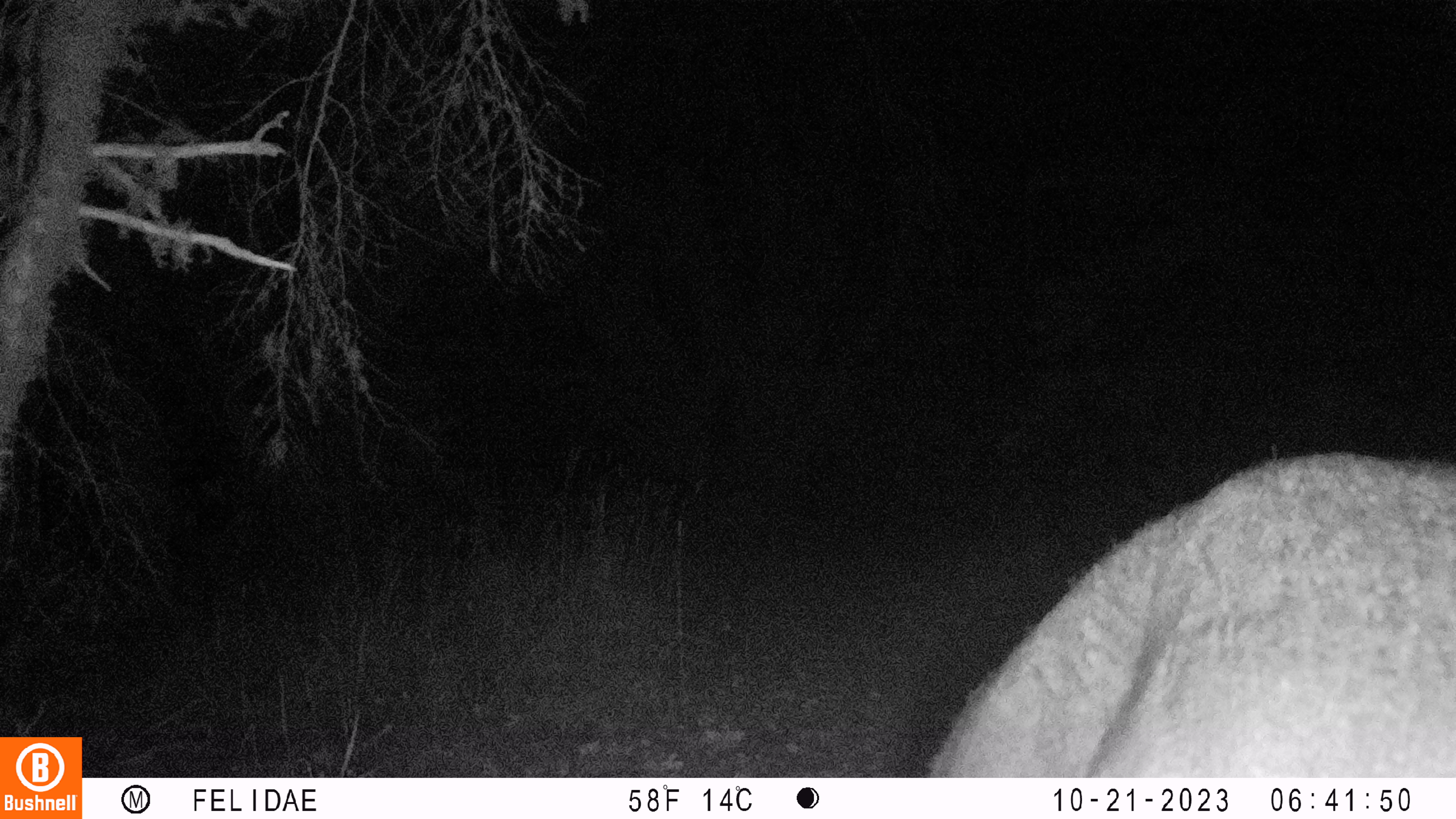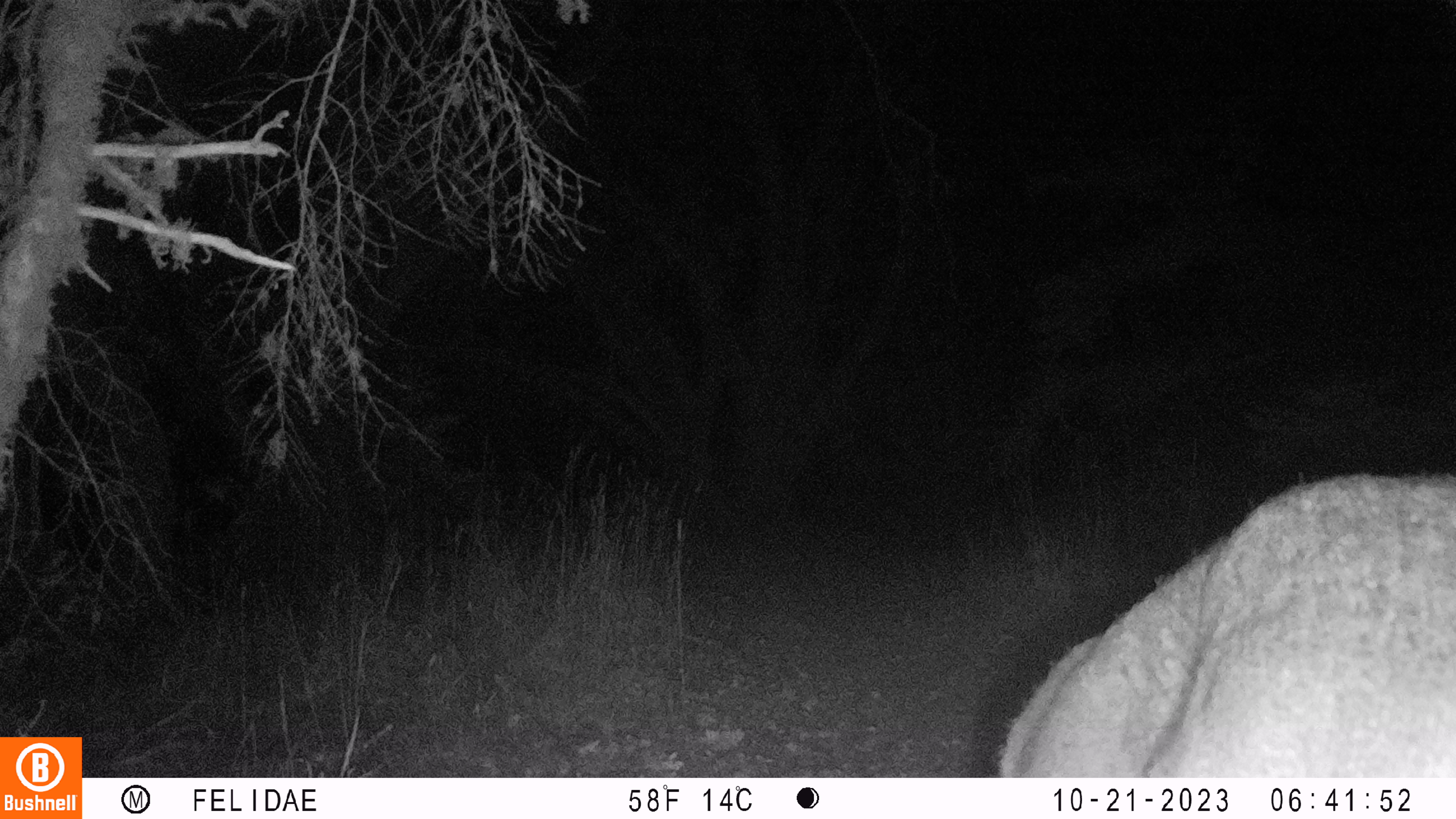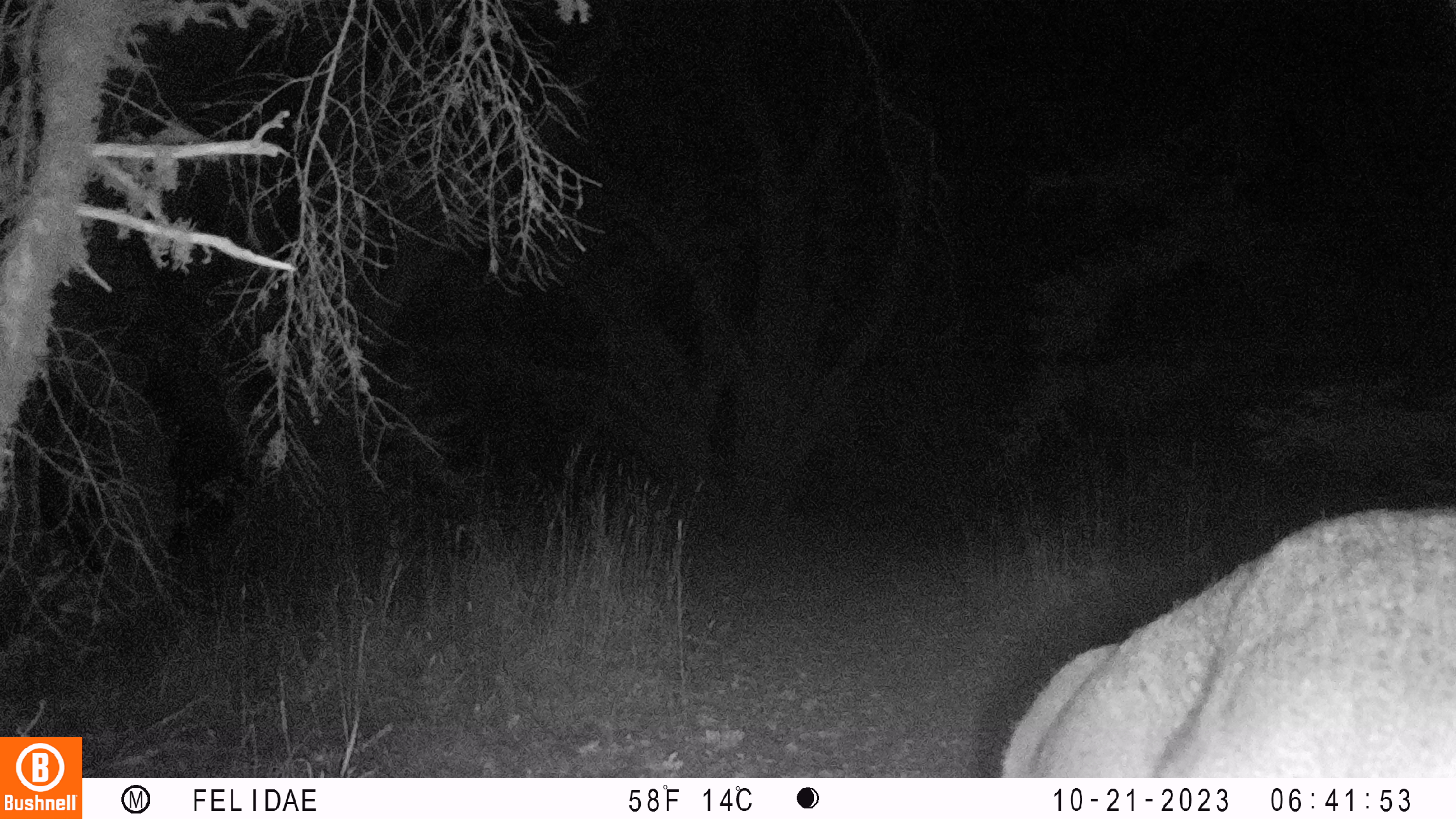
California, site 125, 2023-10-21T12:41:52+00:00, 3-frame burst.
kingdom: Animalia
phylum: Chordata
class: Mammalia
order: Artiodactyla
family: Cervidae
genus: Odocoileus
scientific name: Odocoileus hemionus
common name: mule deer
Mule deer (Odocoileus hemionus).